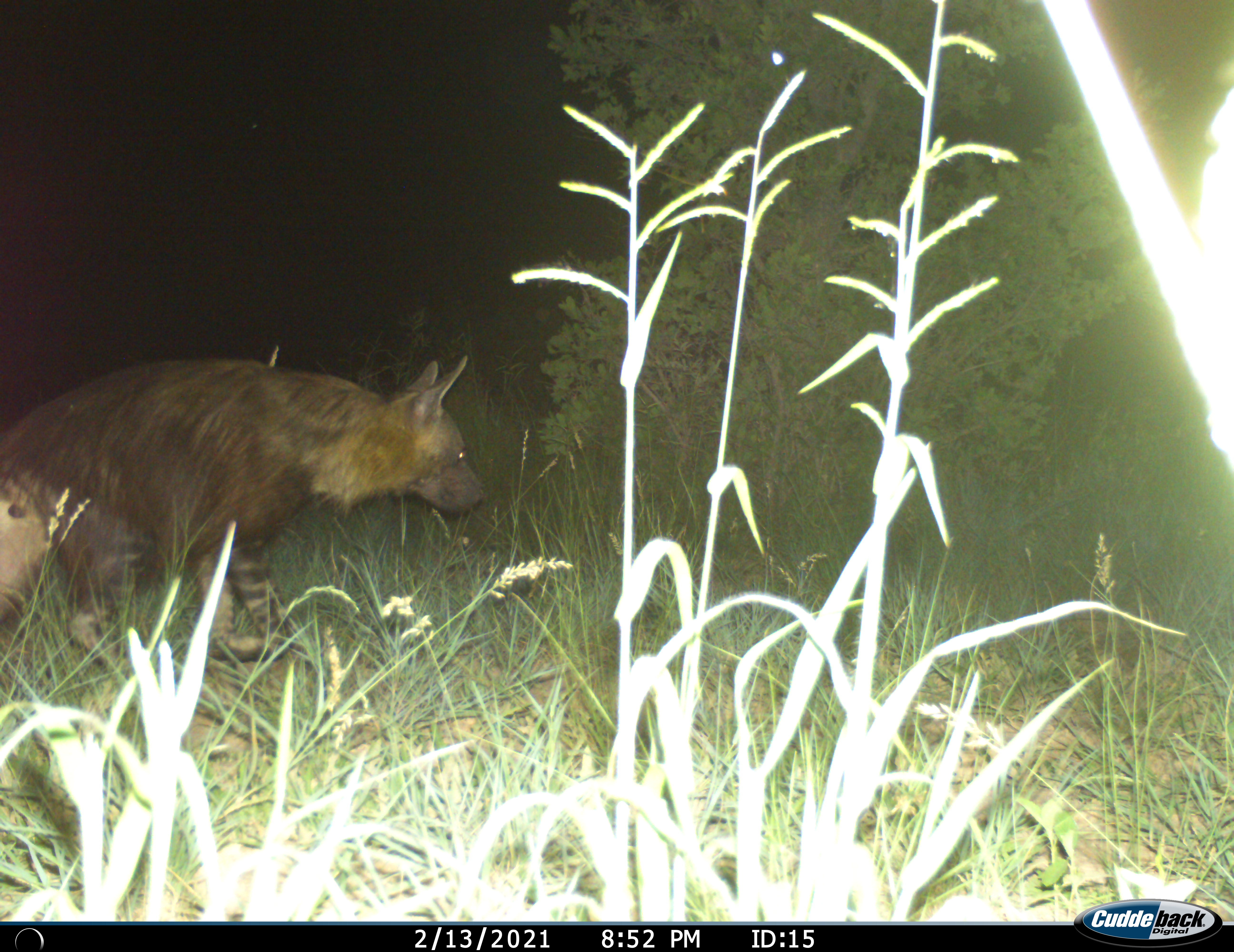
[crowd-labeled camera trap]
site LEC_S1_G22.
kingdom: Animalia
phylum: Chordata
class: Mammalia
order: Carnivora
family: Hyaenidae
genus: Parahyaena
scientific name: Parahyaena brunnea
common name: brown hyena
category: hyenabrown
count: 1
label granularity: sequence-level